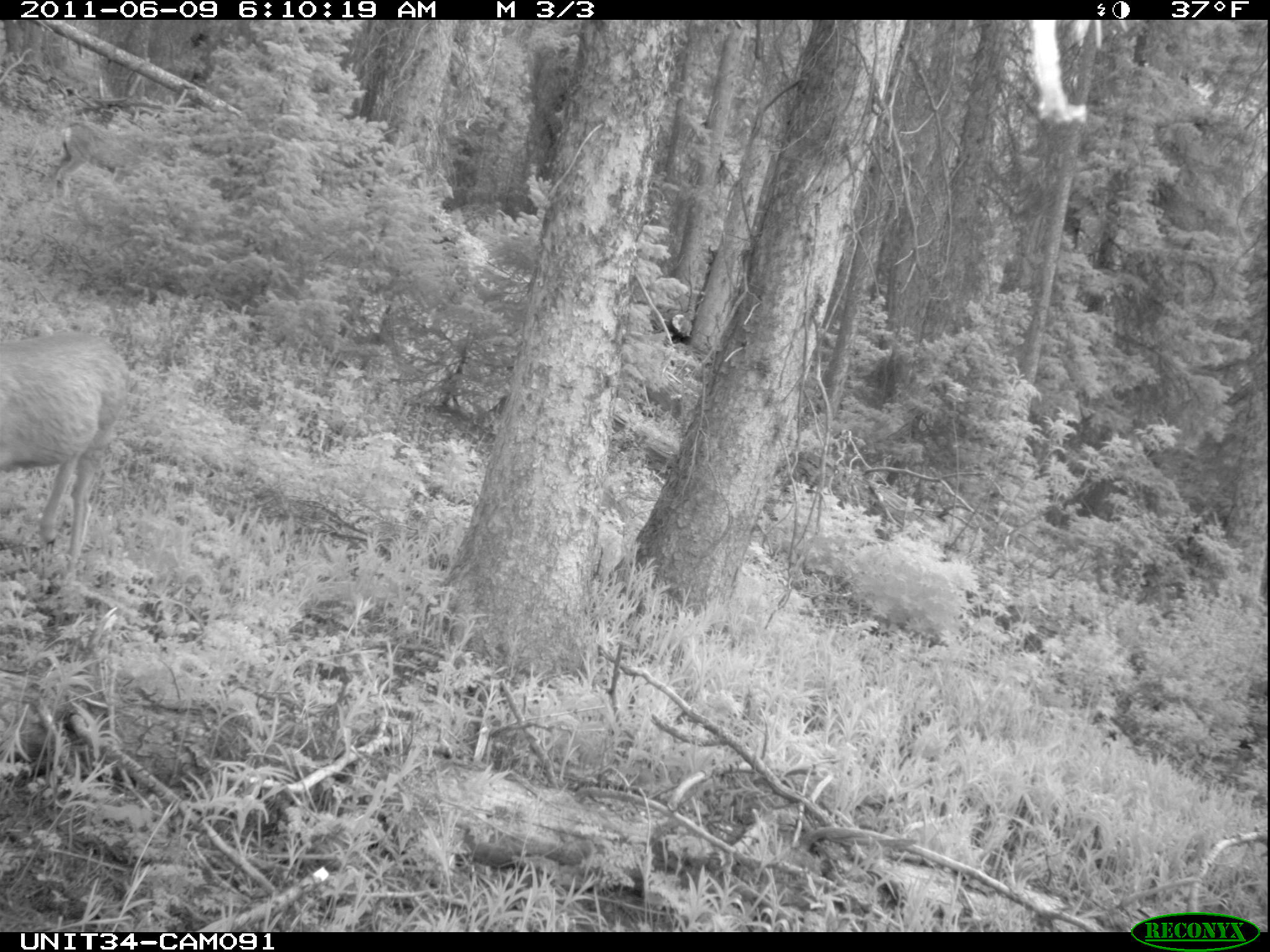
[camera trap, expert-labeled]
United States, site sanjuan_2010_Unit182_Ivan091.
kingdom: Animalia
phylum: Chordata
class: Mammalia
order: Artiodactyla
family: Cervidae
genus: Odocoileus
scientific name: Odocoileus hemionus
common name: mule deer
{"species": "Odocoileus hemionus (mule deer)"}